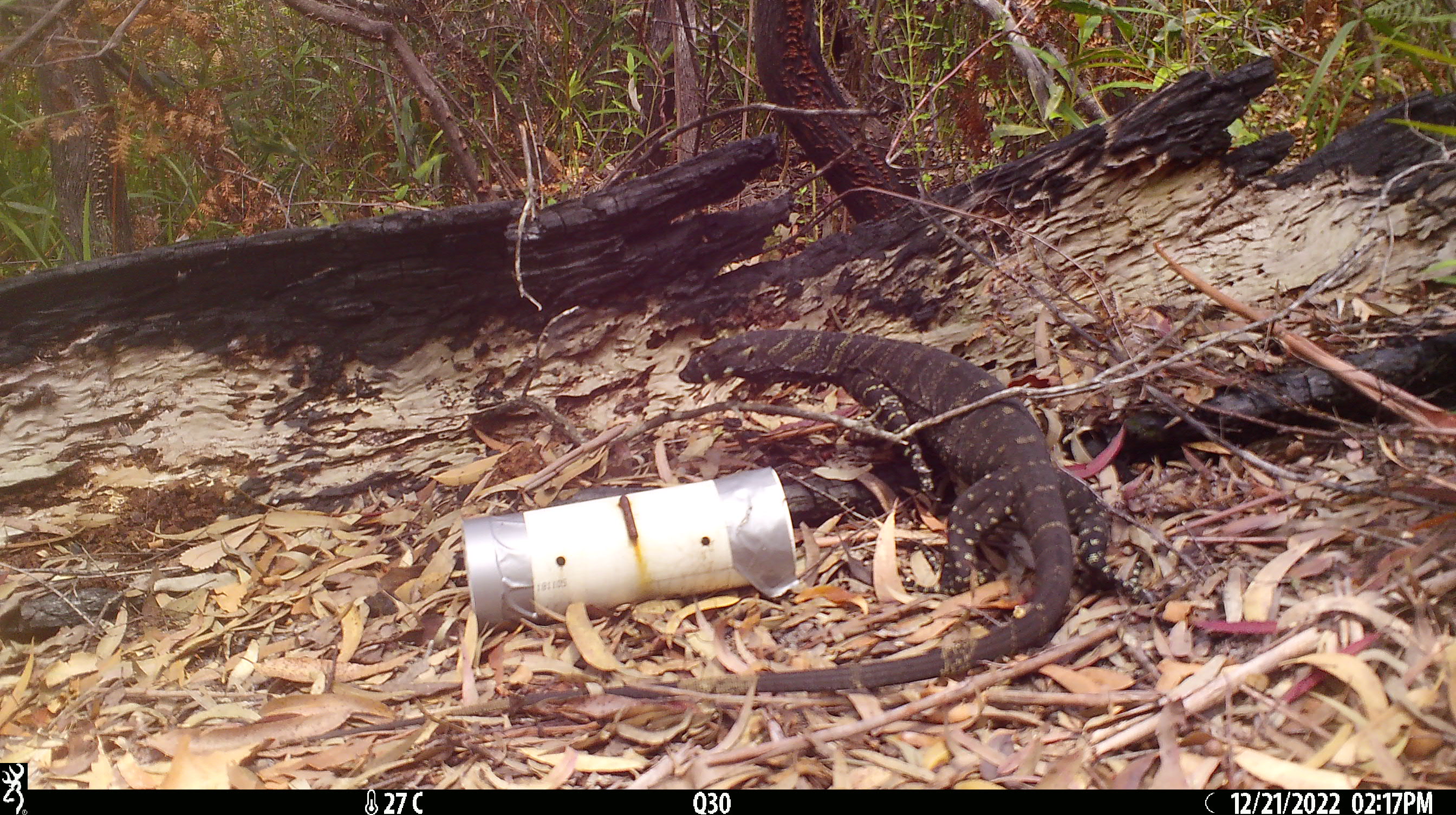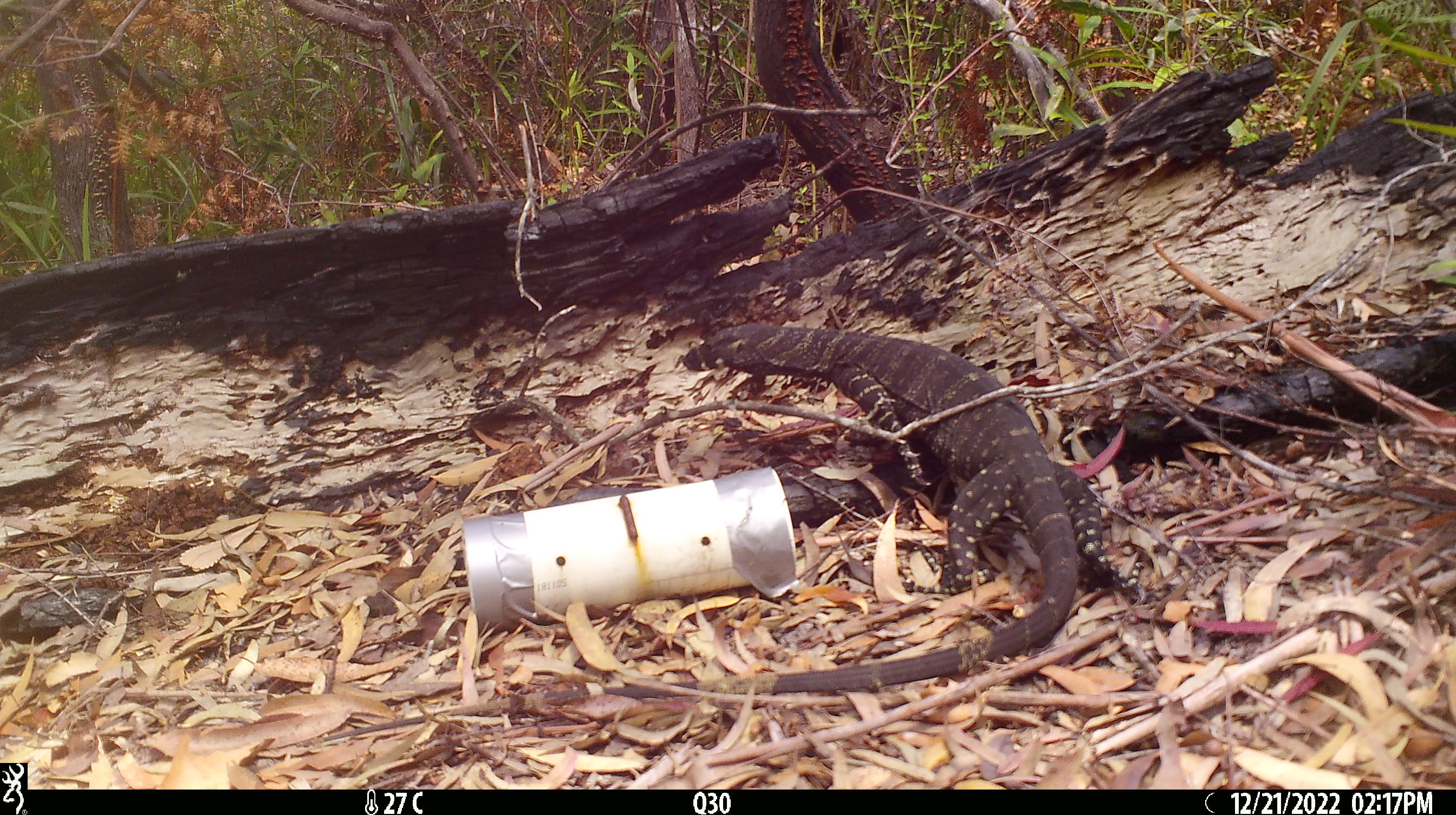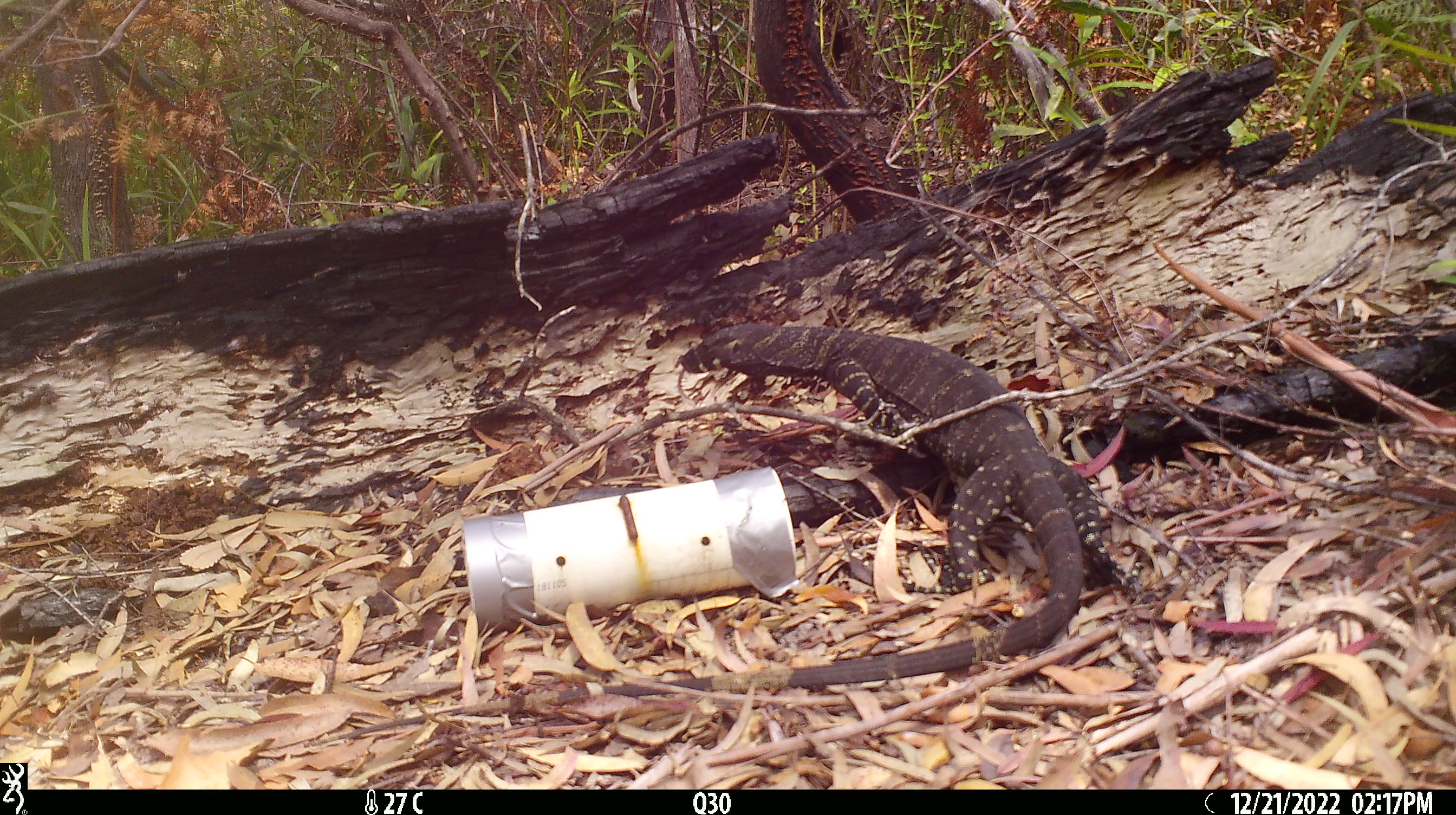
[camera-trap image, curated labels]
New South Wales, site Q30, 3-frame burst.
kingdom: Animalia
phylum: Chordata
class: Reptilia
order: Squamata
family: Varanidae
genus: Varanus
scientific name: Varanus varius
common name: lace monitor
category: goanna